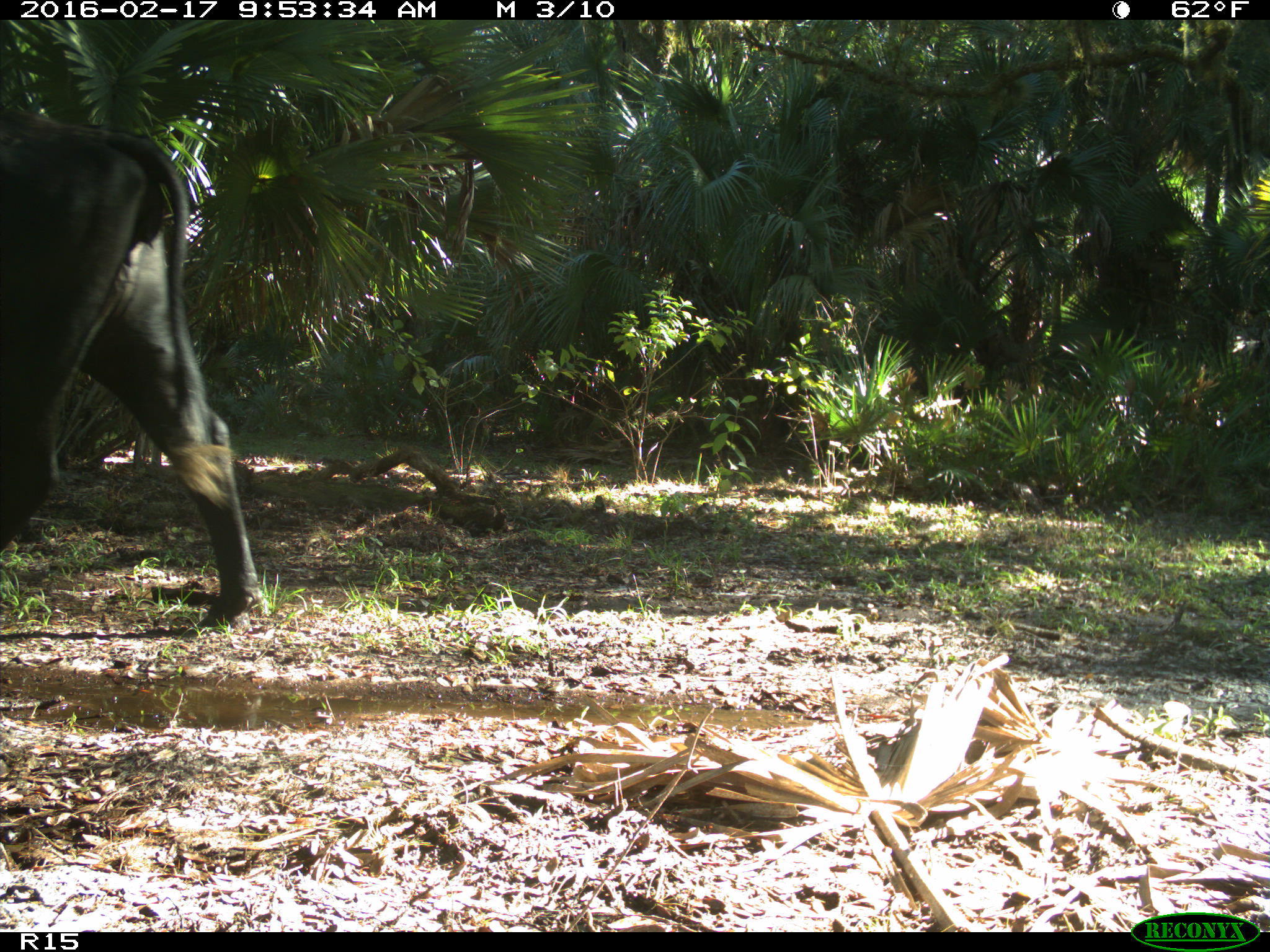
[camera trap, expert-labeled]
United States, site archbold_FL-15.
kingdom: Animalia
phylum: Chordata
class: Mammalia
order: Artiodactyla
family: Bovidae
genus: Bos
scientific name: Bos taurus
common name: domestic cow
Bos taurus (domestic cow).